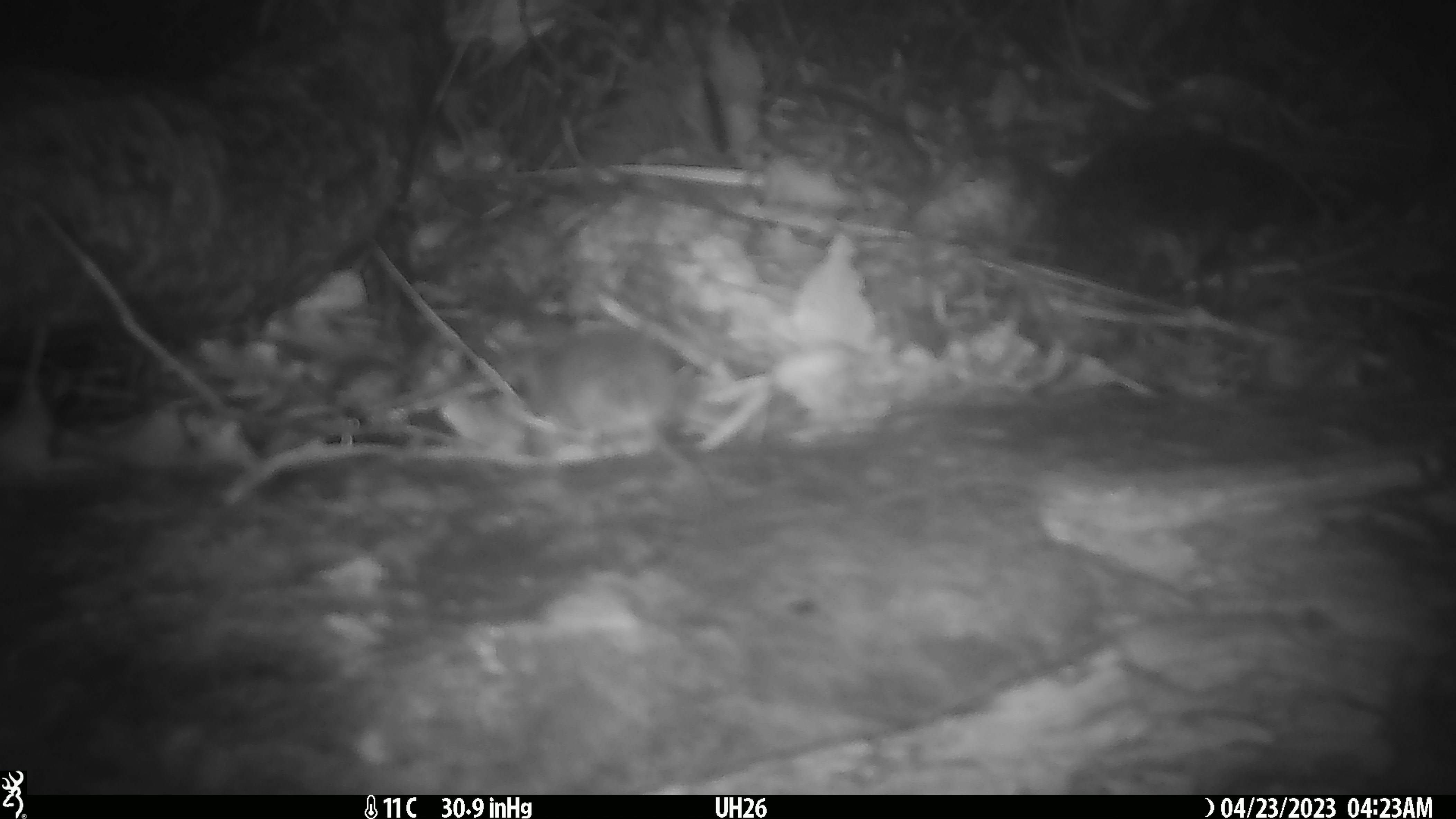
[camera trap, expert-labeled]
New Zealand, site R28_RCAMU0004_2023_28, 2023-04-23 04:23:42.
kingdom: Animalia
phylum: Chordata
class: Mammalia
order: Rodentia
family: Muridae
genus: Mus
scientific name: Mus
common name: mouse